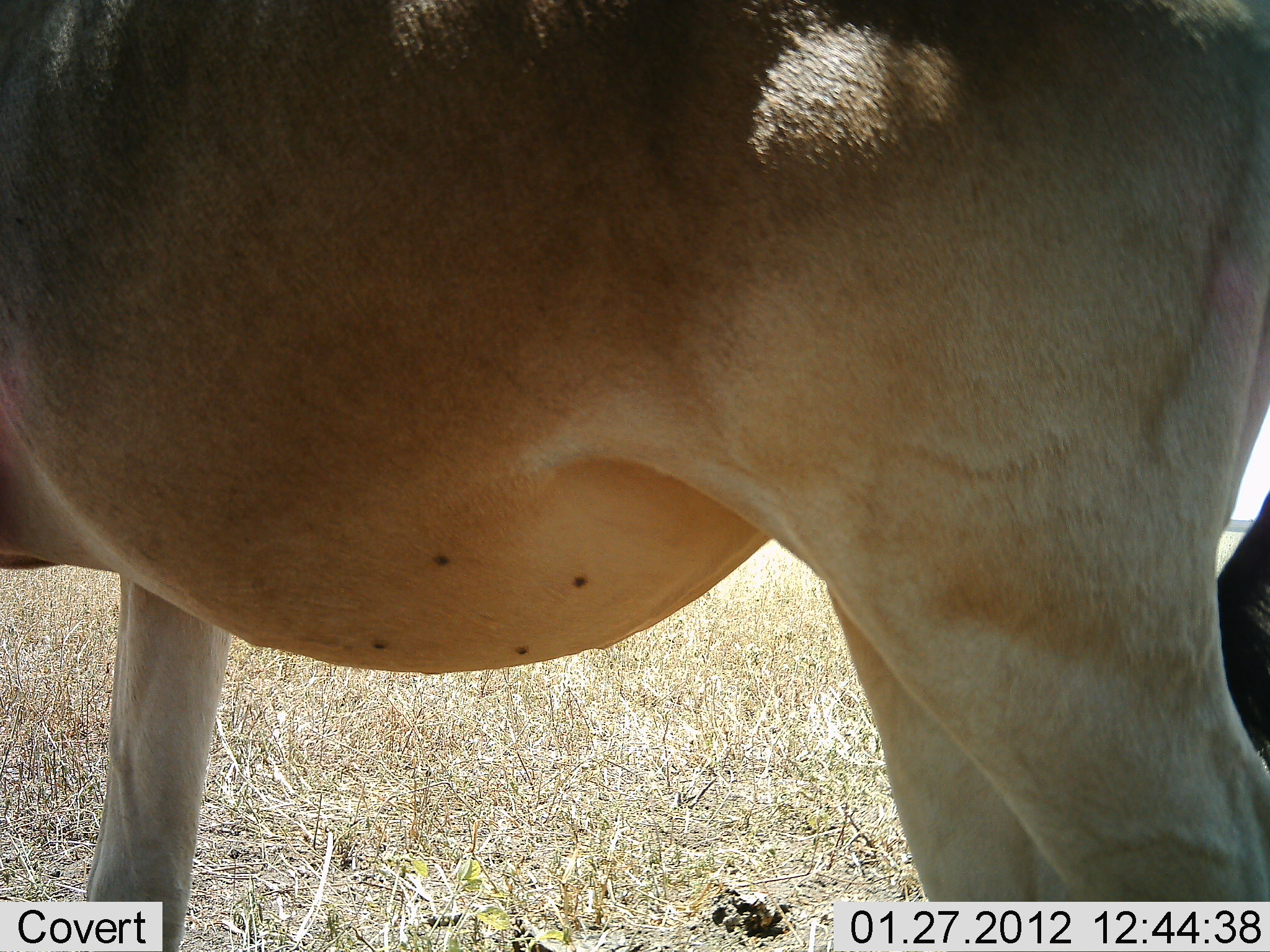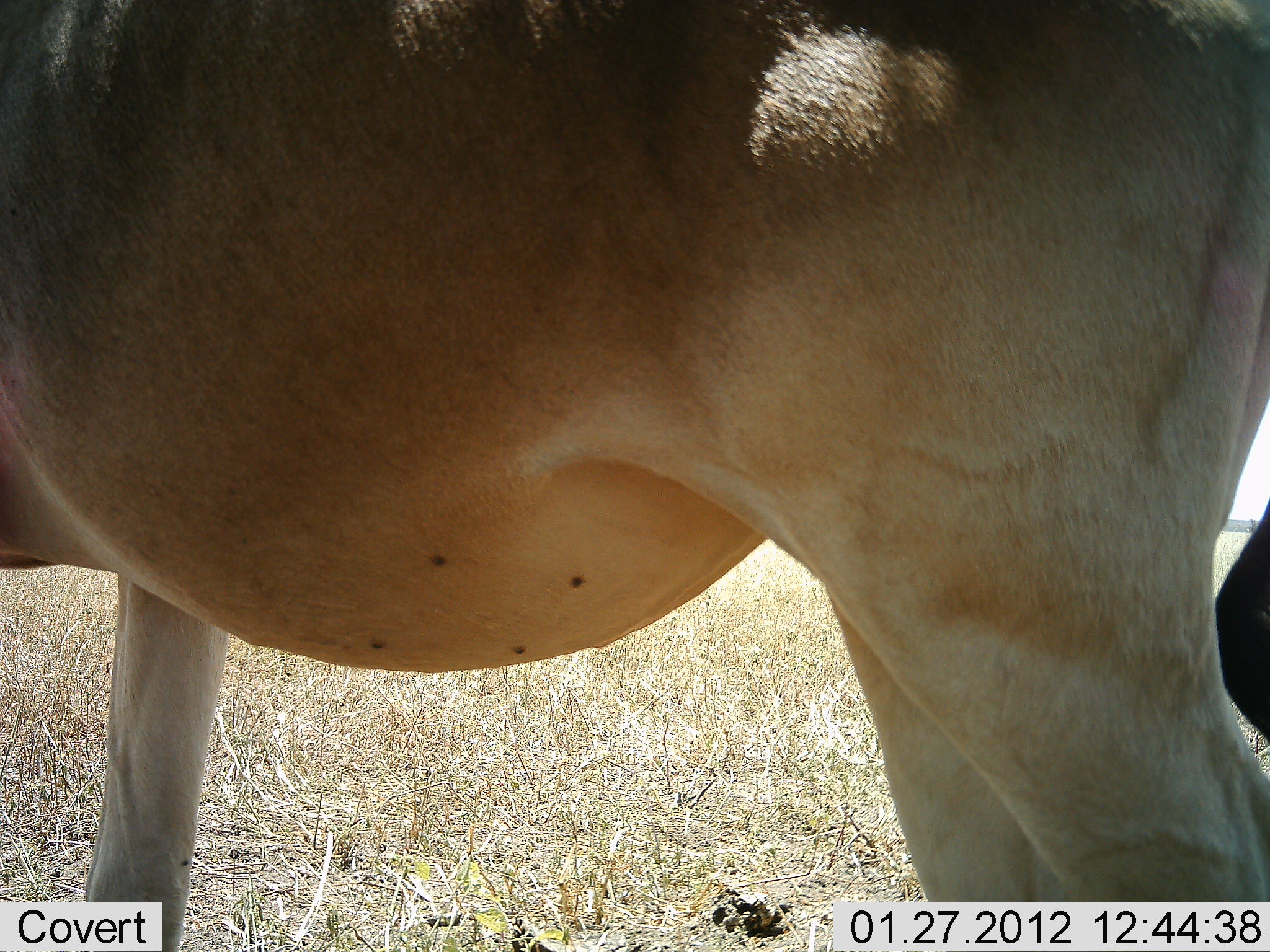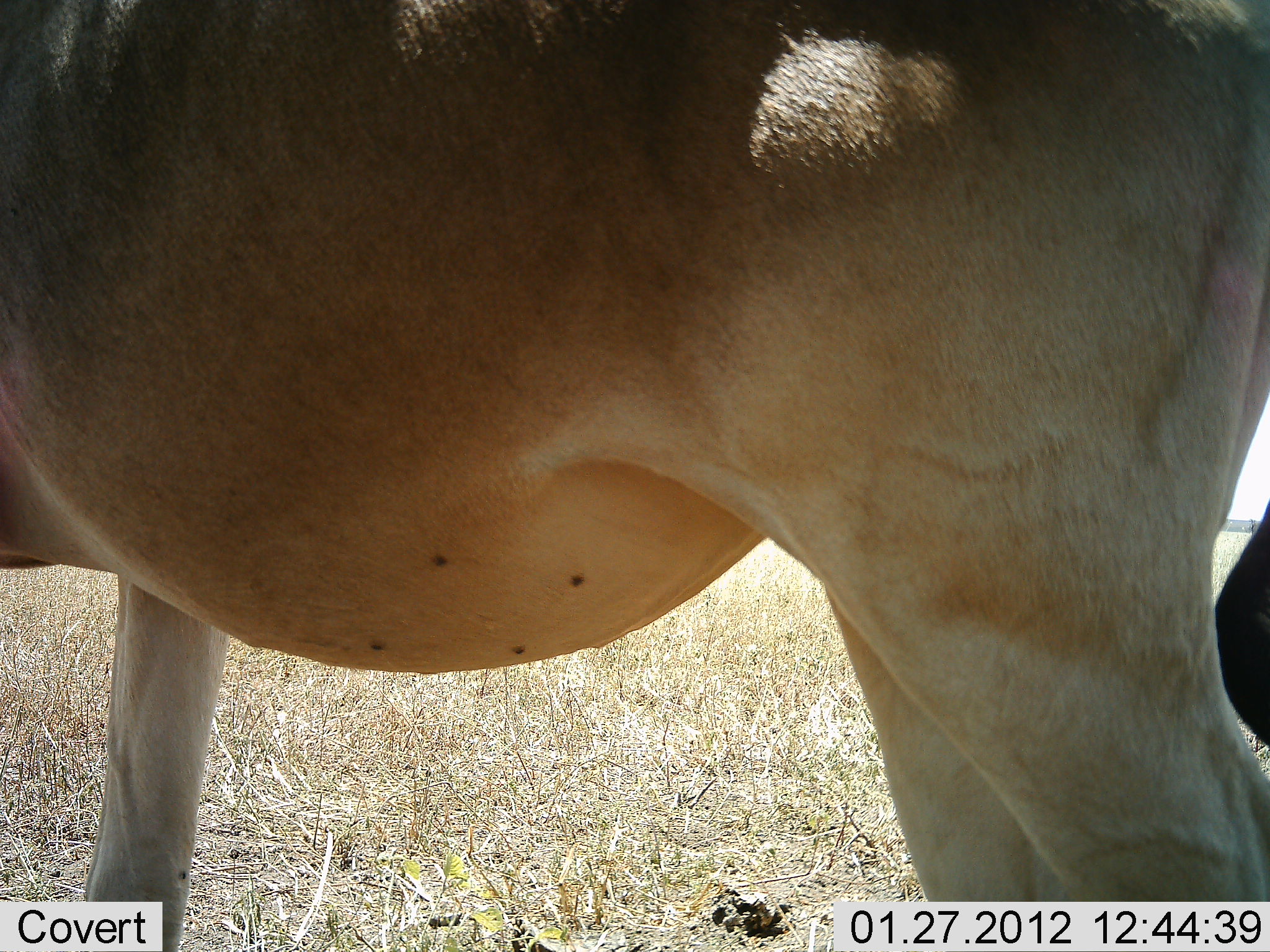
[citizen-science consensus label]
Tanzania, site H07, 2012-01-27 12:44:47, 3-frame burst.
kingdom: Animalia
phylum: Chordata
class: Mammalia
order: Artiodactyla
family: Bovidae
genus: Alcelaphus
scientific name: Alcelaphus buselaphus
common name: hartebeest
Hartebeest (Alcelaphus buselaphus), count 1. Behavior (volunteer vote fractions): standing 94%, resting 12%, moving 0%, interacting 0%. Young present (vote fraction): 0%. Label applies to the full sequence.